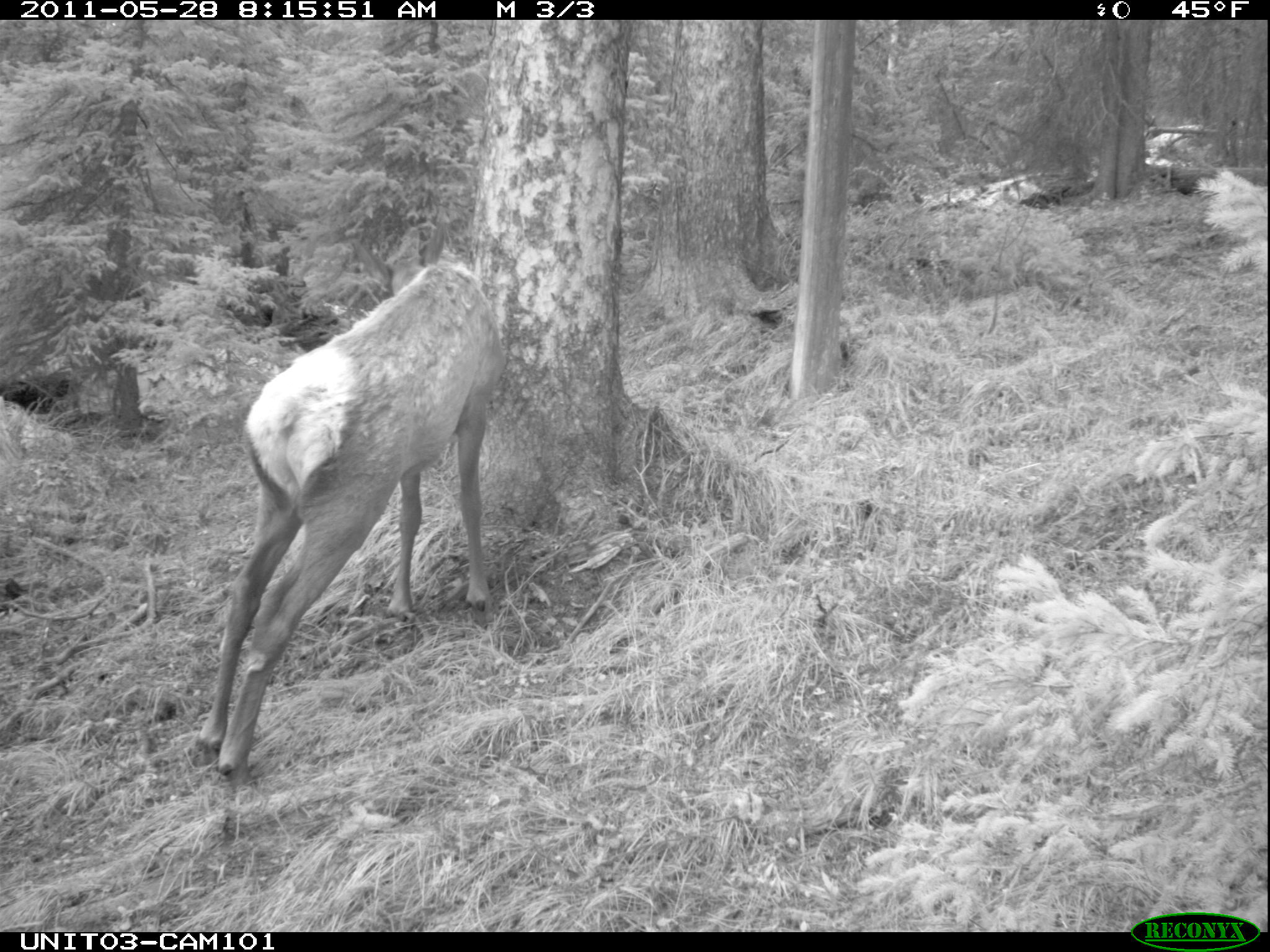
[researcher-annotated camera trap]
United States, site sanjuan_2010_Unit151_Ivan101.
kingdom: Animalia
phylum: Chordata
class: Mammalia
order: Artiodactyla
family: Cervidae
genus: Cervus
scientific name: Cervus elaphus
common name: red deer